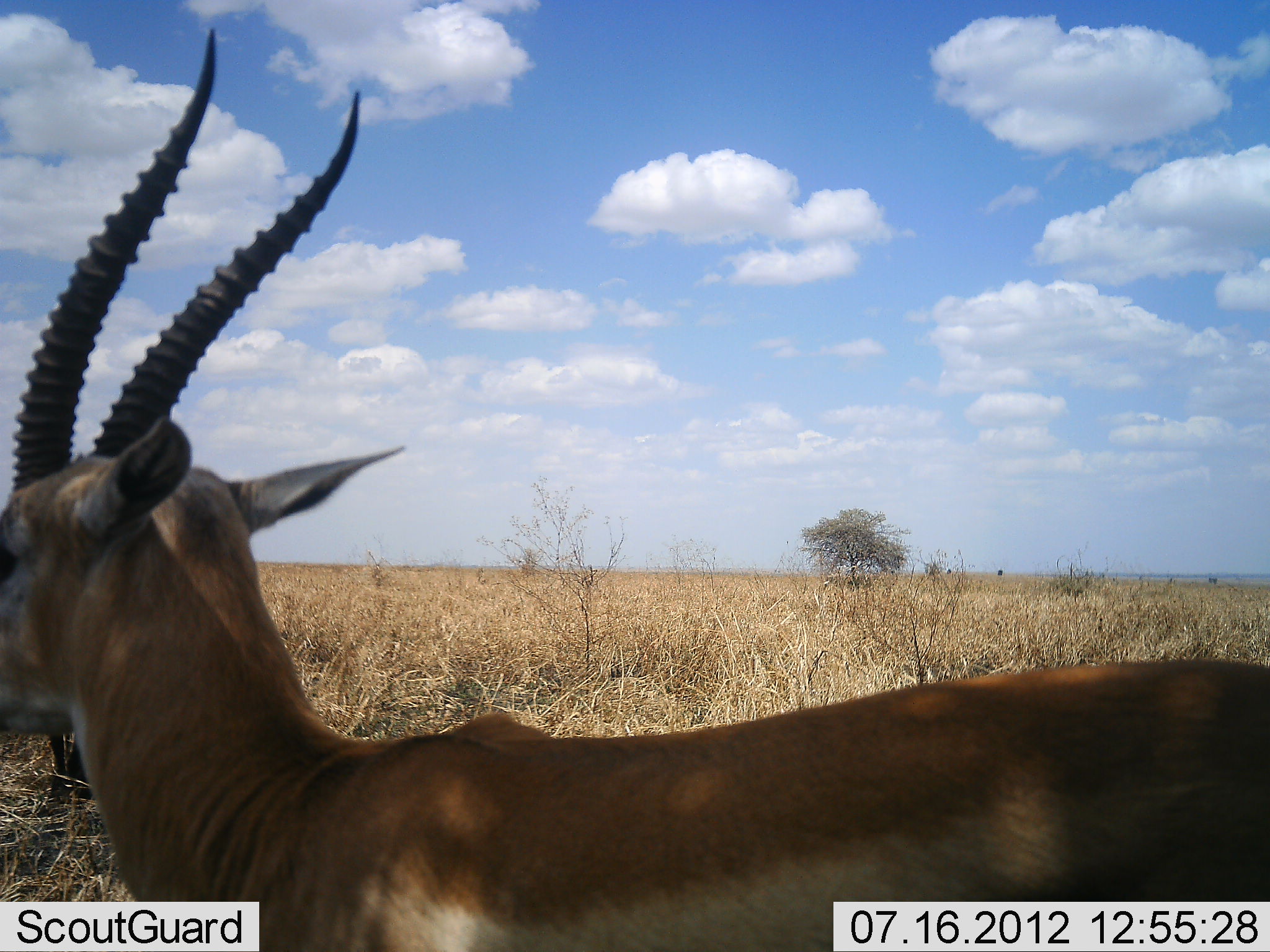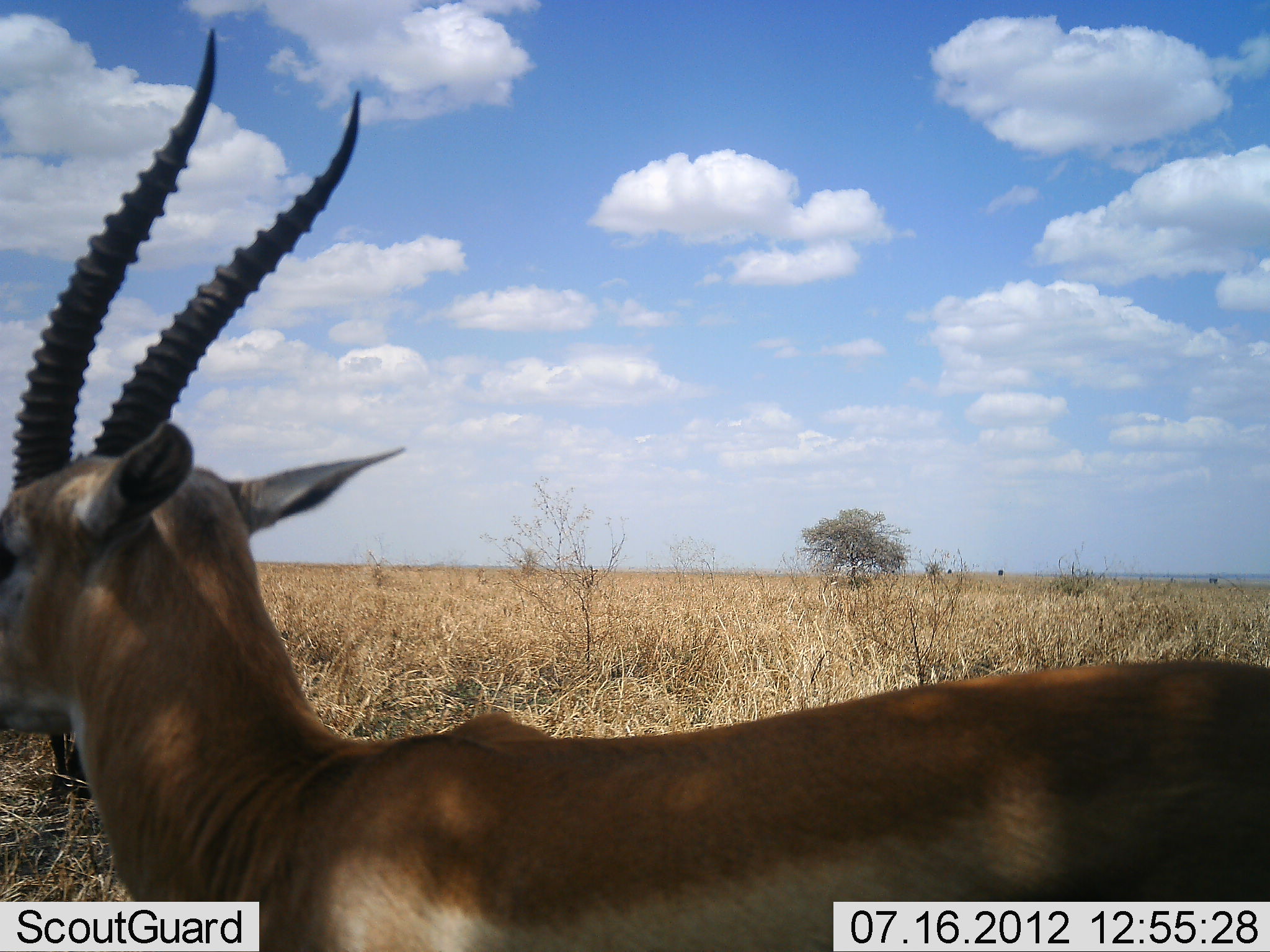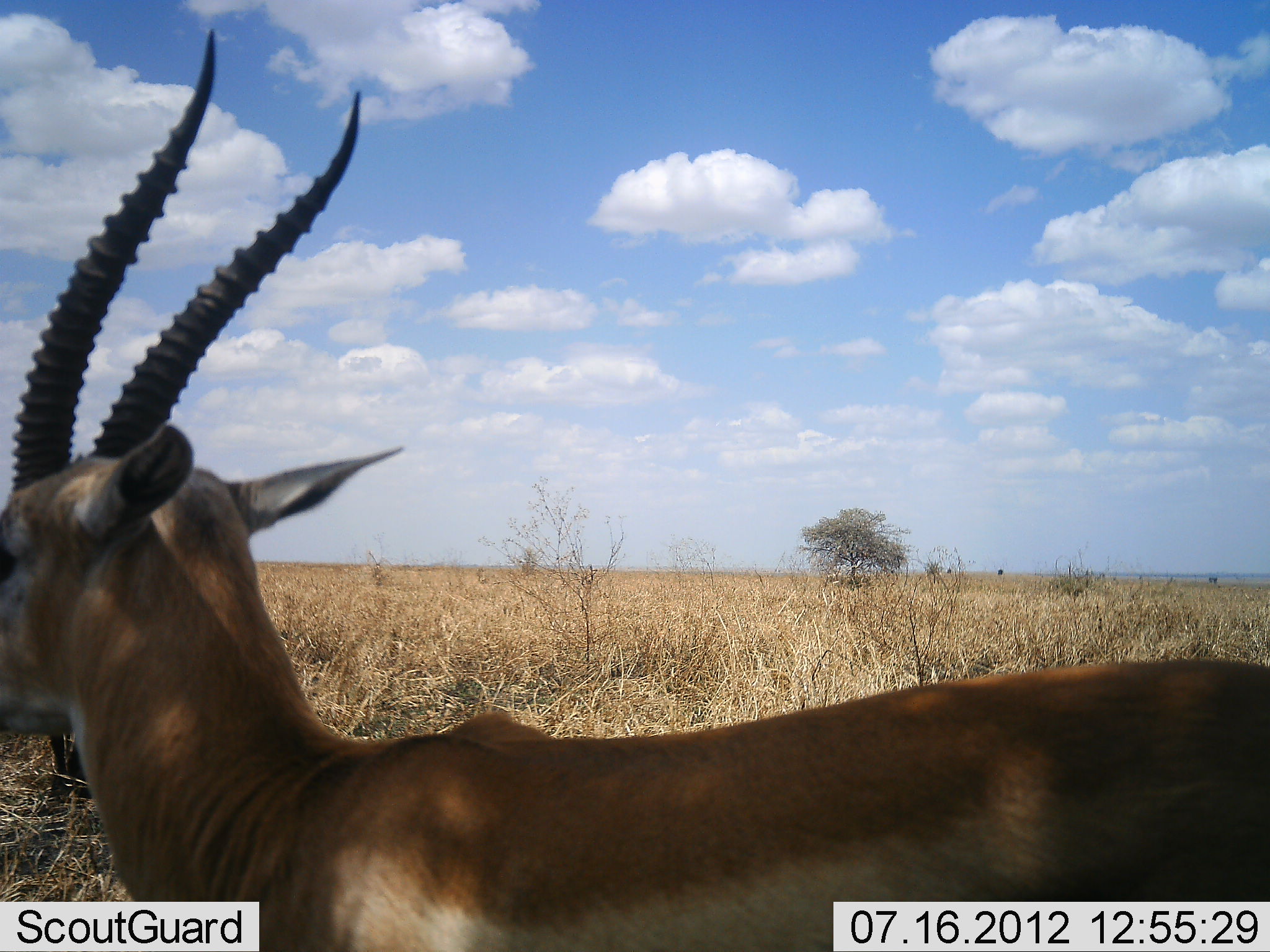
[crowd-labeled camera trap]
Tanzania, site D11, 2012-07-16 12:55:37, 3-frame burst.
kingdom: Animalia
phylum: Chordata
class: Mammalia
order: Artiodactyla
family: Bovidae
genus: Eudorcas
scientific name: Eudorcas thomsonii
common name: thomson's gazelle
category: gazellethomsons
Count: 1.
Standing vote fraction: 90%.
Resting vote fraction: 10%.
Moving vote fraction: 0%.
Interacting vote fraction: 0%.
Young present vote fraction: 0%.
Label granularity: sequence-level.